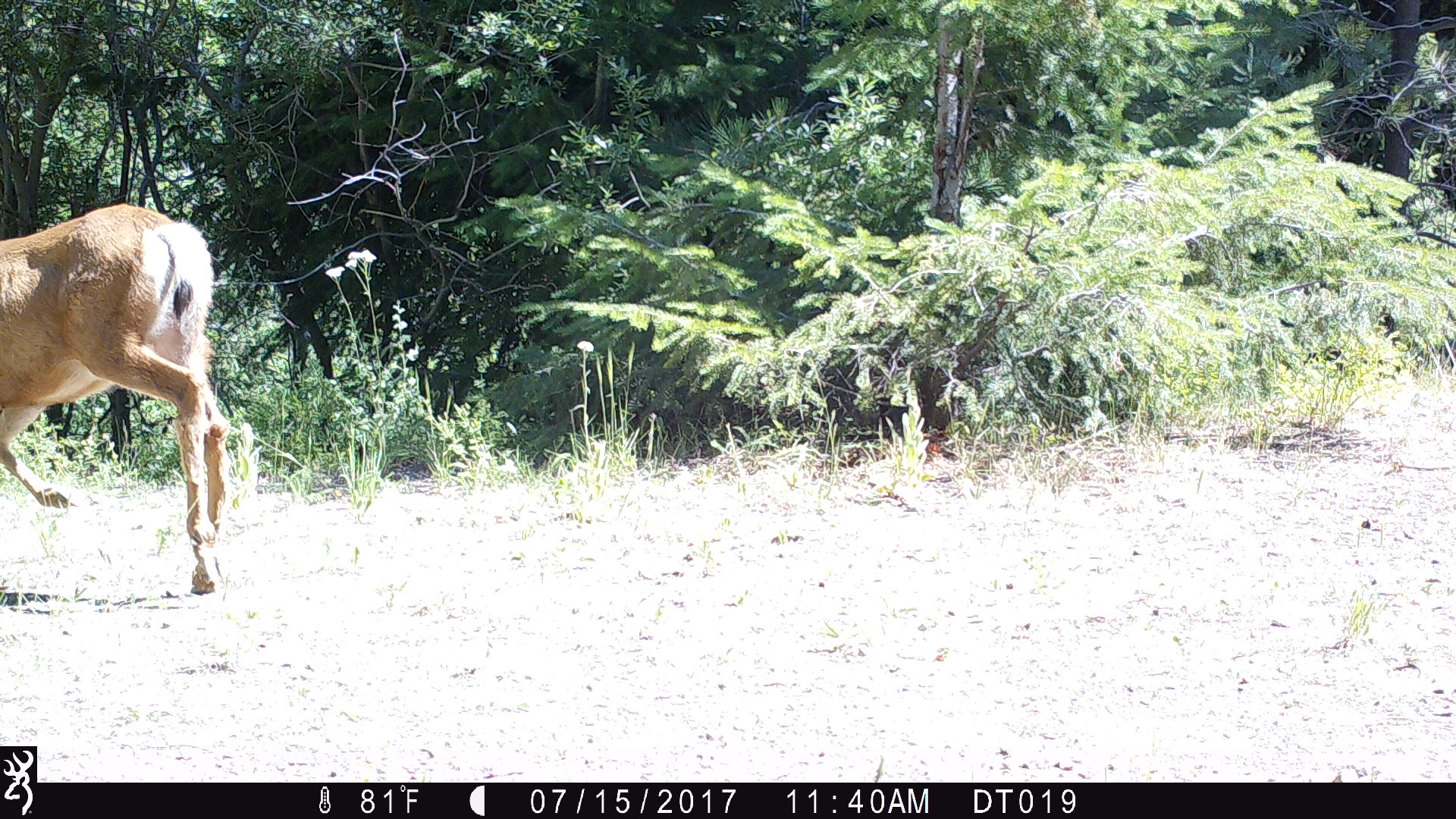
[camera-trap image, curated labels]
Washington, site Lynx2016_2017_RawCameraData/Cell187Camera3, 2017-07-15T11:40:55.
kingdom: Animalia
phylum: Chordata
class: Mammalia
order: Artiodactyla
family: Cervidae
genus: Odocoileus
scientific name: Odocoileus hemionus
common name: mule deer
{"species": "Odocoileus hemionus (mule deer)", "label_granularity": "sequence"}